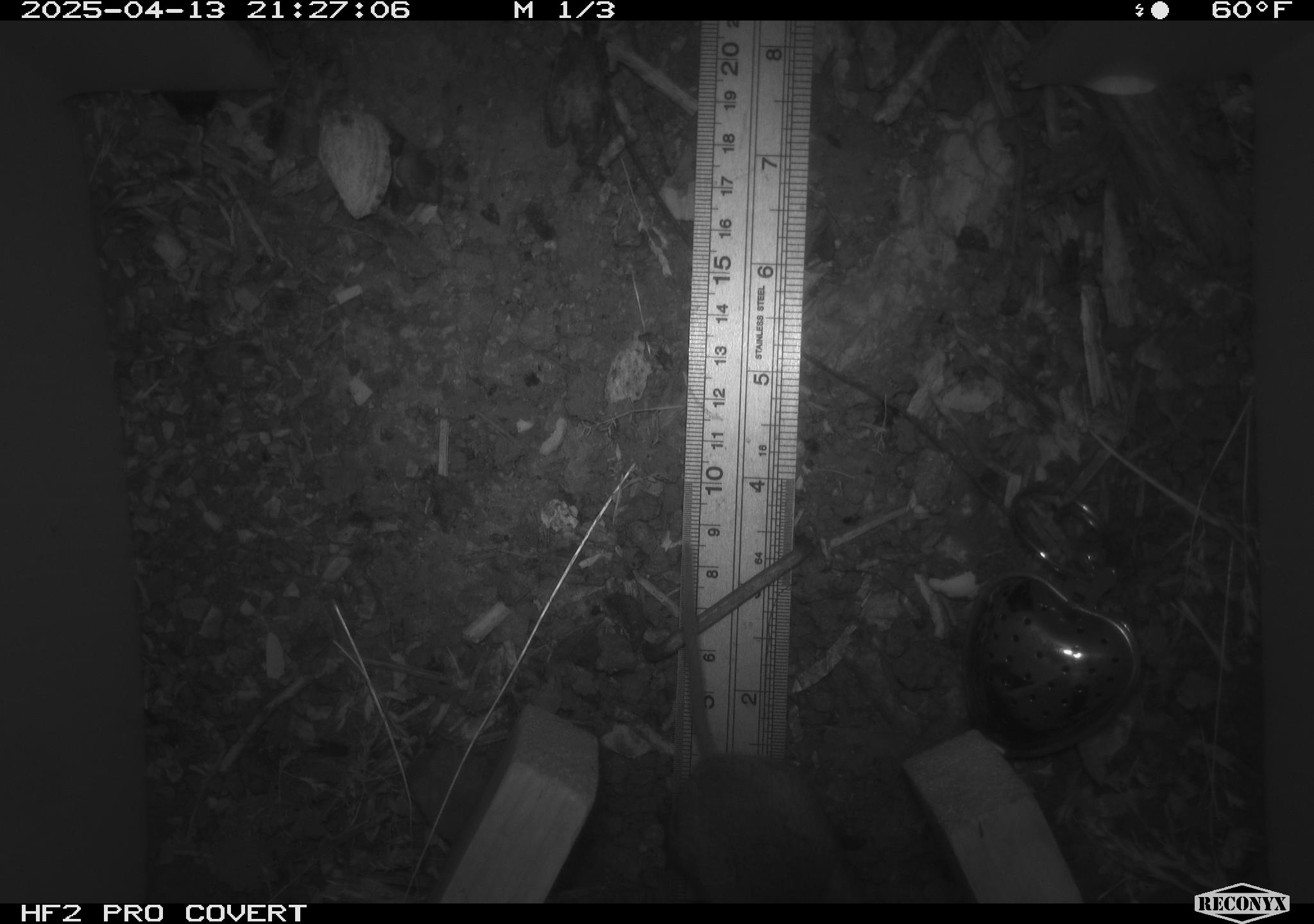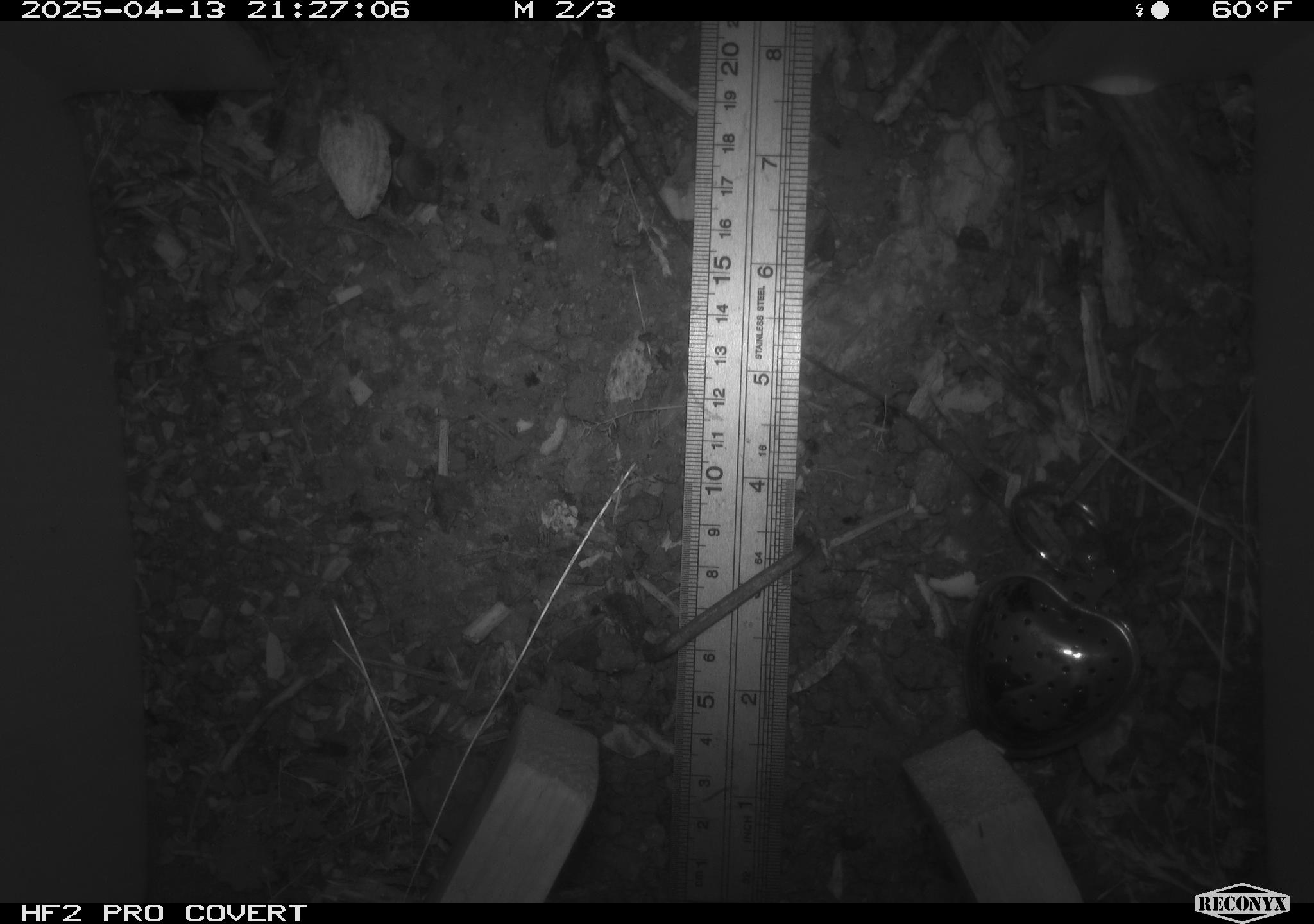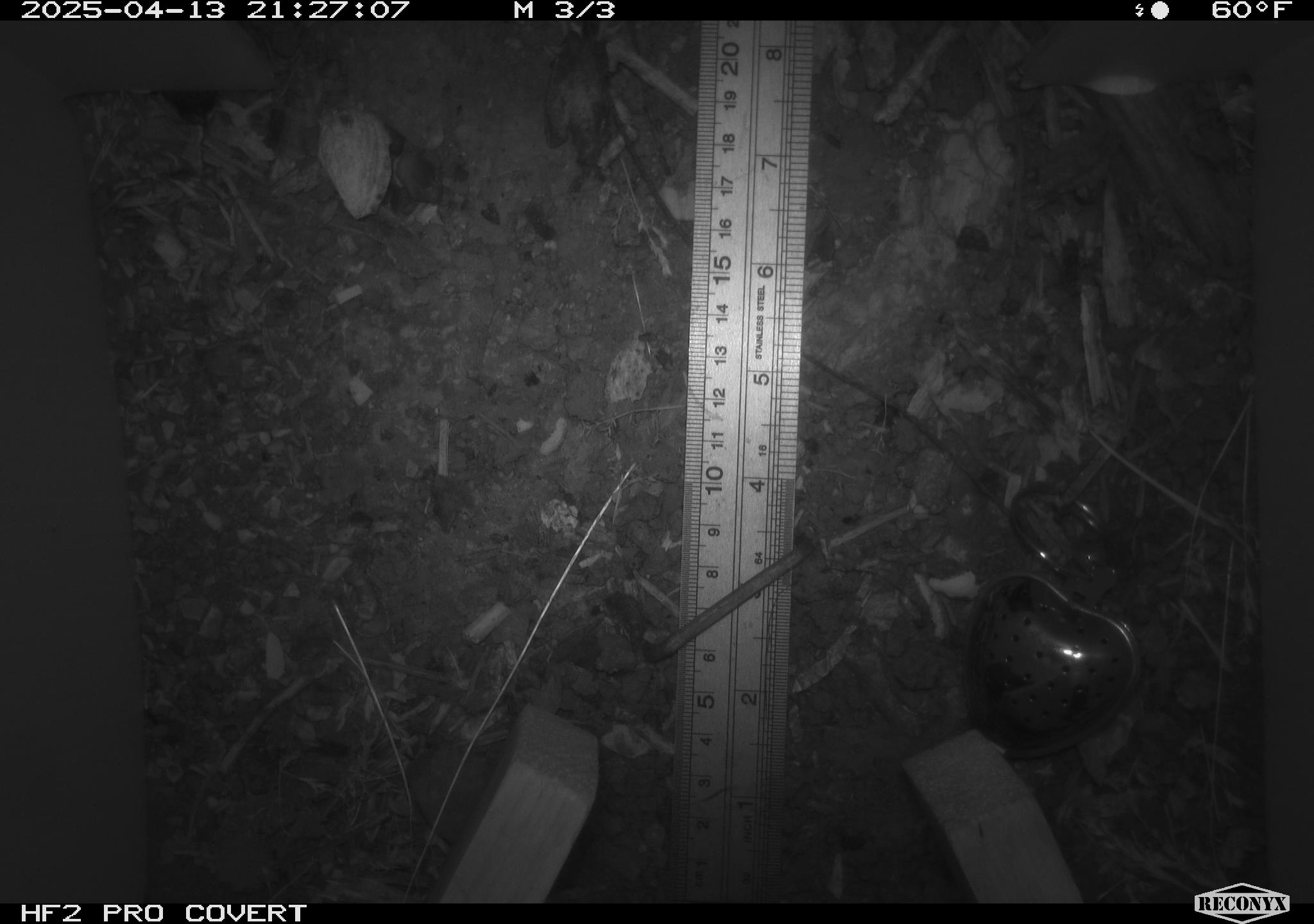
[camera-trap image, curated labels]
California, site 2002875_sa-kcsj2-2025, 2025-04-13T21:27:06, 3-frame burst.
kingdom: Animalia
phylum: Chordata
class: Mammalia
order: Rodentia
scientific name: Rodentia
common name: rodent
Rodent (Rodentia).